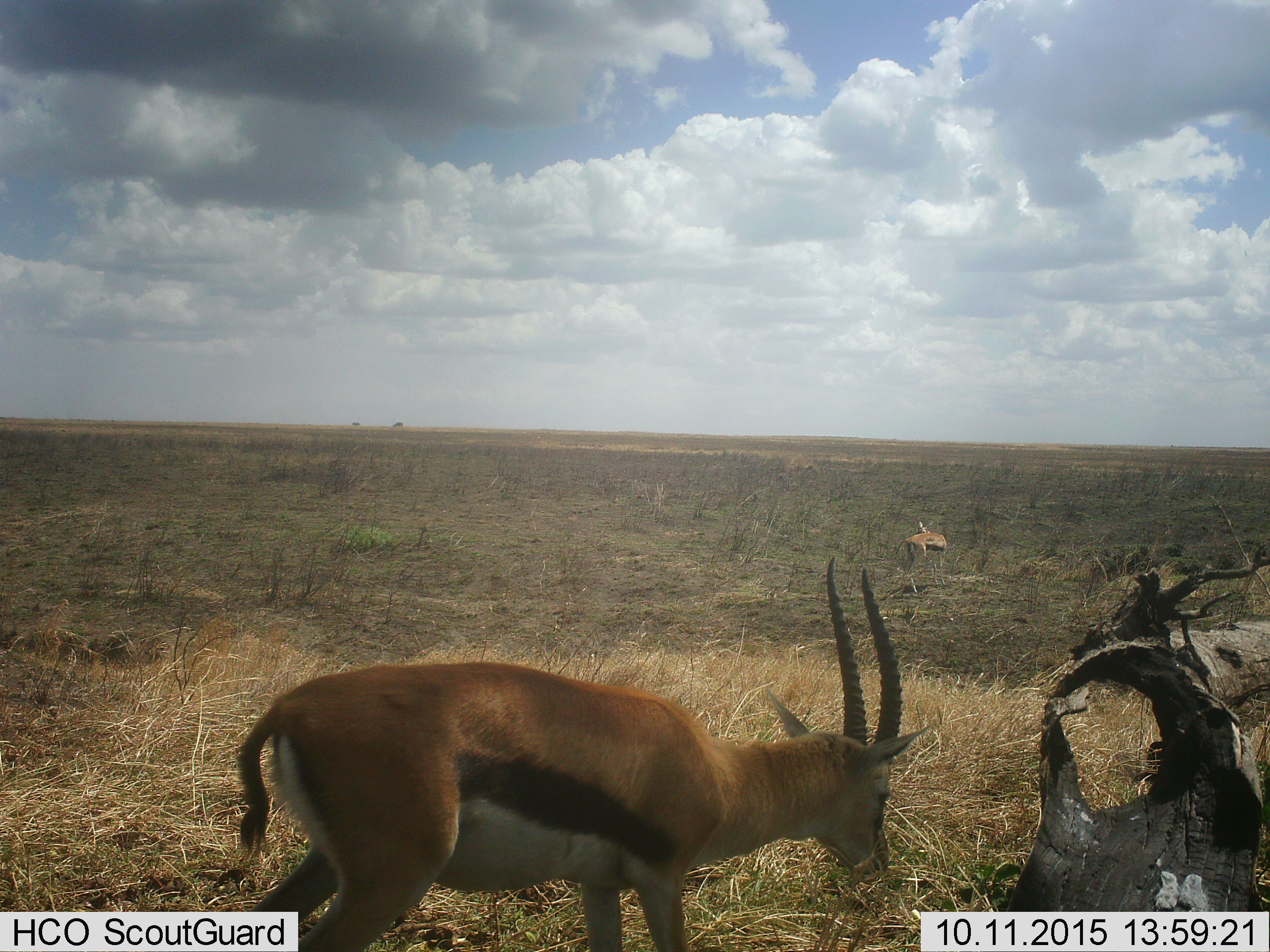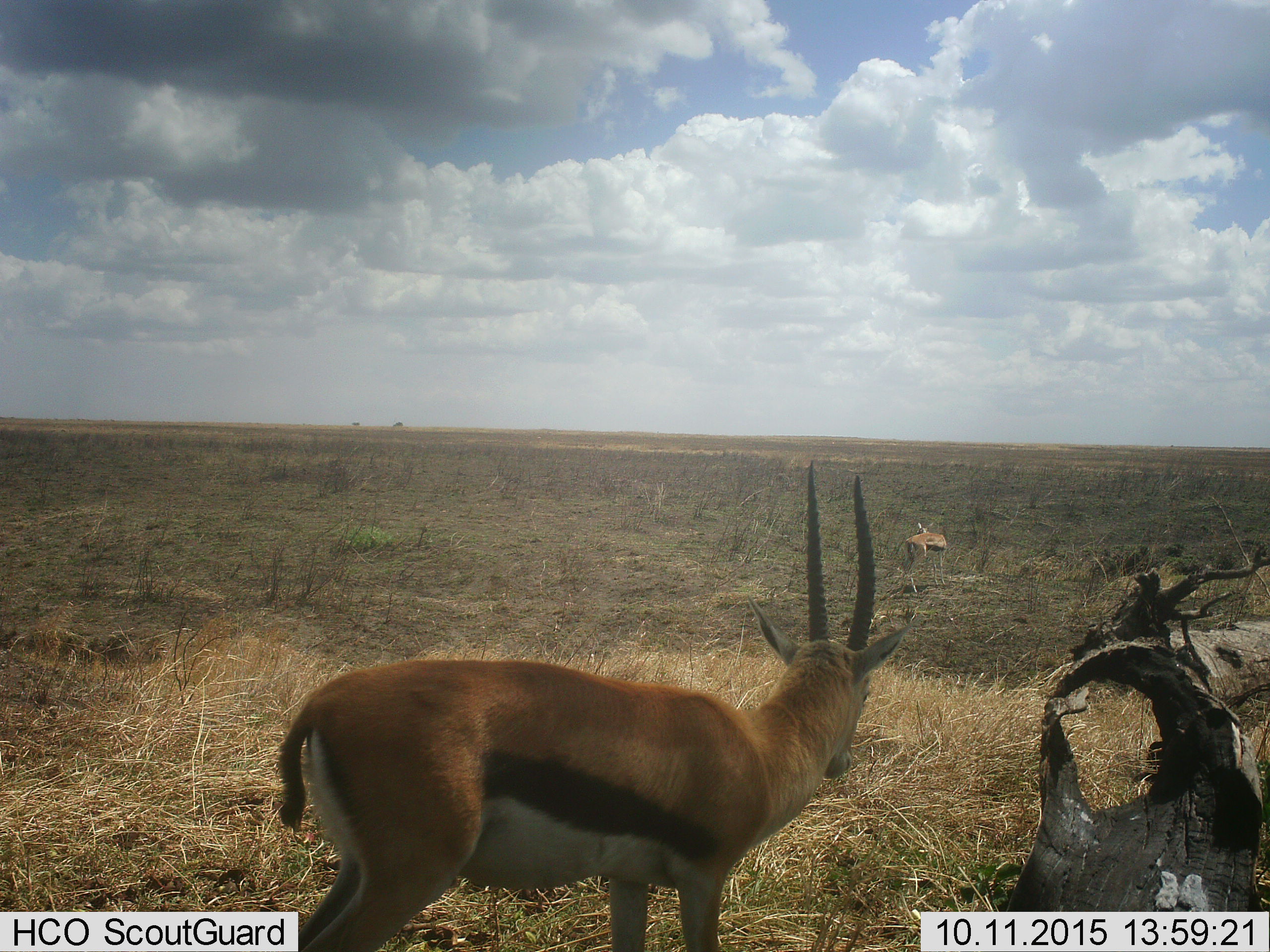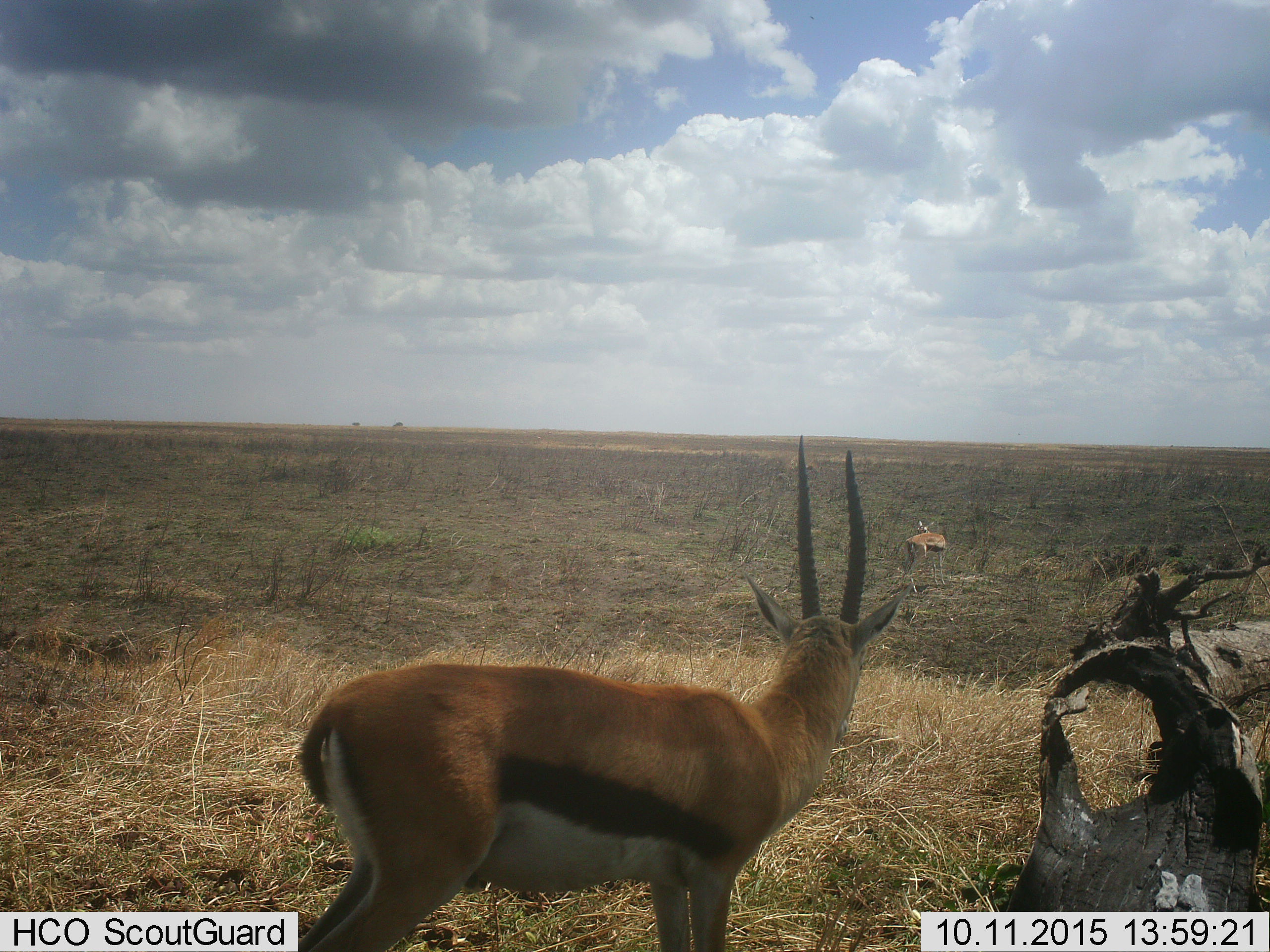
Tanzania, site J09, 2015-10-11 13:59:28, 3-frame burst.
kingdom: Animalia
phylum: Chordata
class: Mammalia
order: Artiodactyla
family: Bovidae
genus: Eudorcas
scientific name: Eudorcas thomsonii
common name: thomson's gazelle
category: gazellethomsons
Gazellethomsons (thomson's gazelle) (Eudorcas thomsonii), count 2. Behavior (volunteer vote fractions): standing 78%, resting 0%, moving 11%, interacting 0%. Young present (vote fraction): 0%. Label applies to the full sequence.